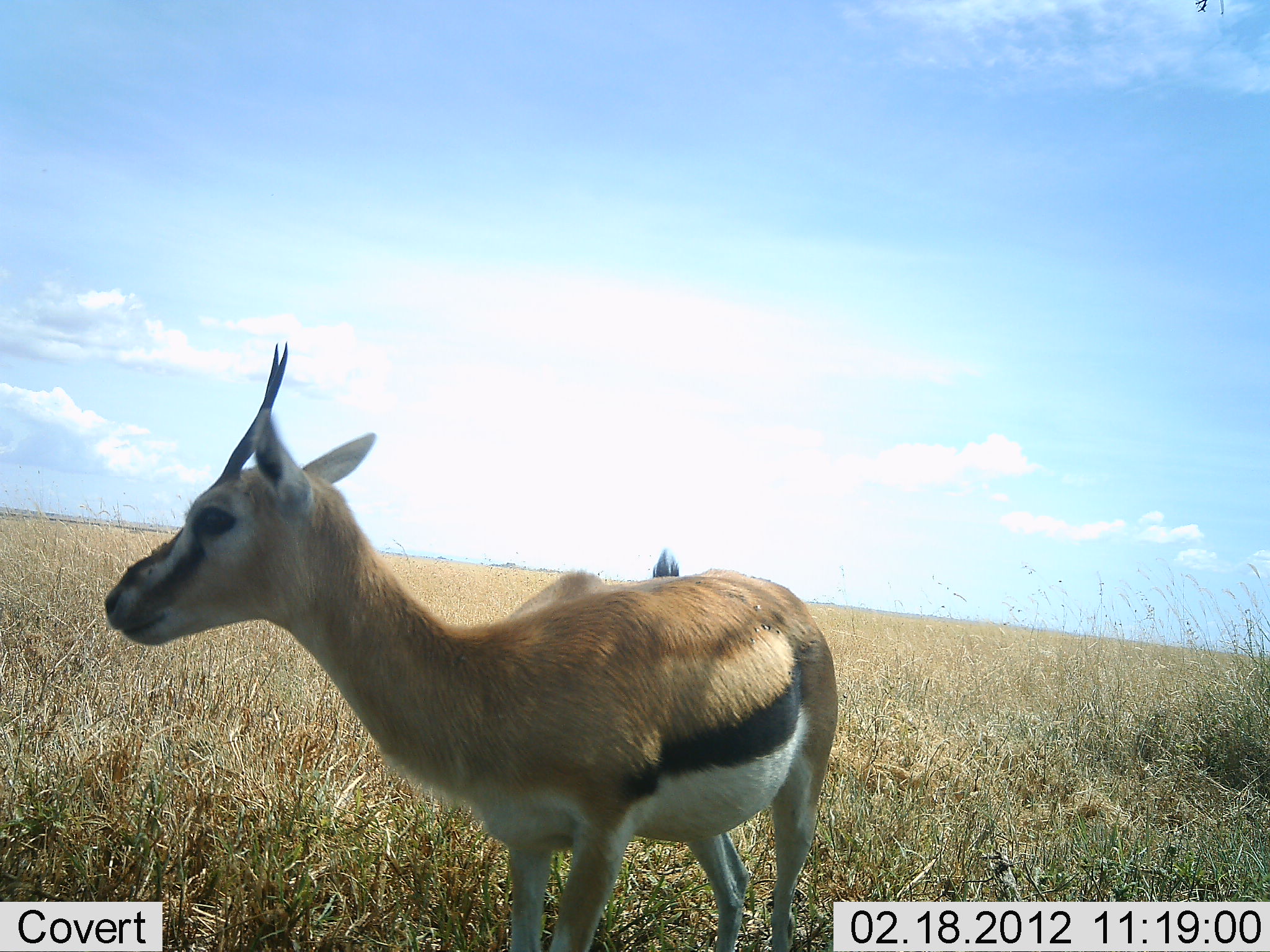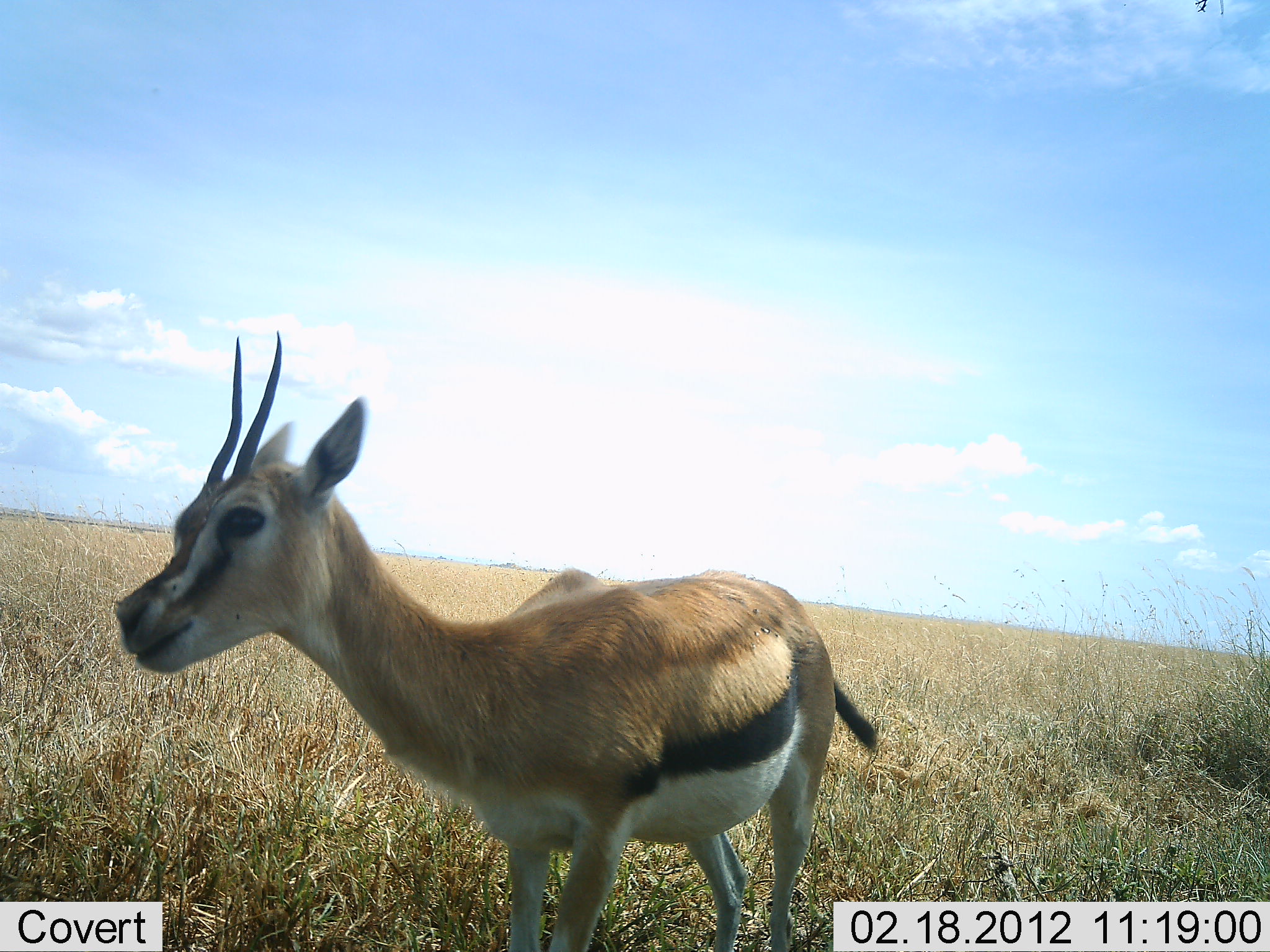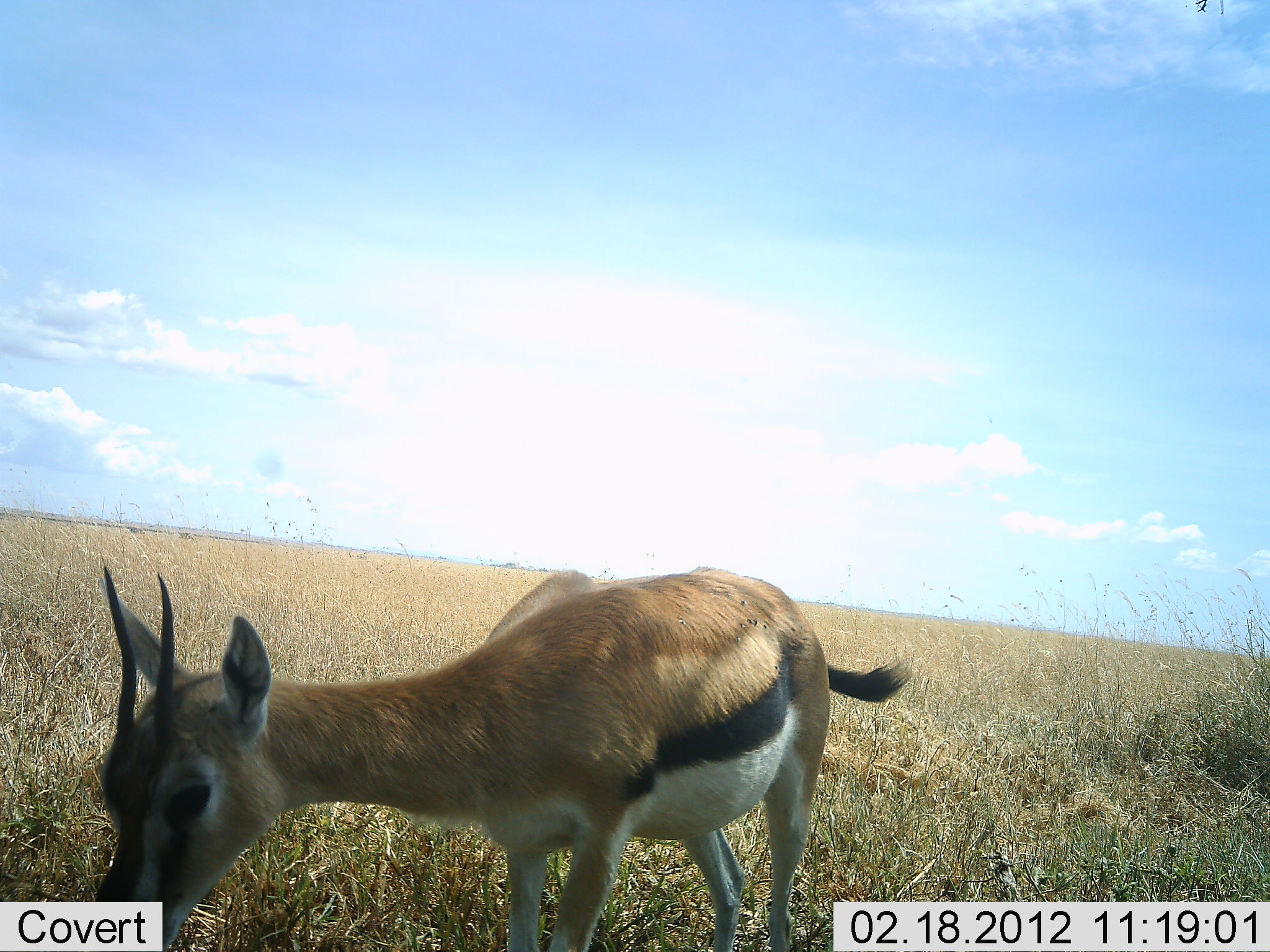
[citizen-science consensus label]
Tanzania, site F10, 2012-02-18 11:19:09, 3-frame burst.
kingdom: Animalia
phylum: Chordata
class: Mammalia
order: Artiodactyla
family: Bovidae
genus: Eudorcas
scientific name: Eudorcas thomsonii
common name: thomson's gazelle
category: gazellethomsons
Gazellethomsons (thomson's gazelle) (Eudorcas thomsonii), count 1. Behavior (volunteer vote fractions): standing 71%, resting 0%, moving 10%, interacting 0%. Young present (vote fraction): 5%. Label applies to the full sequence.